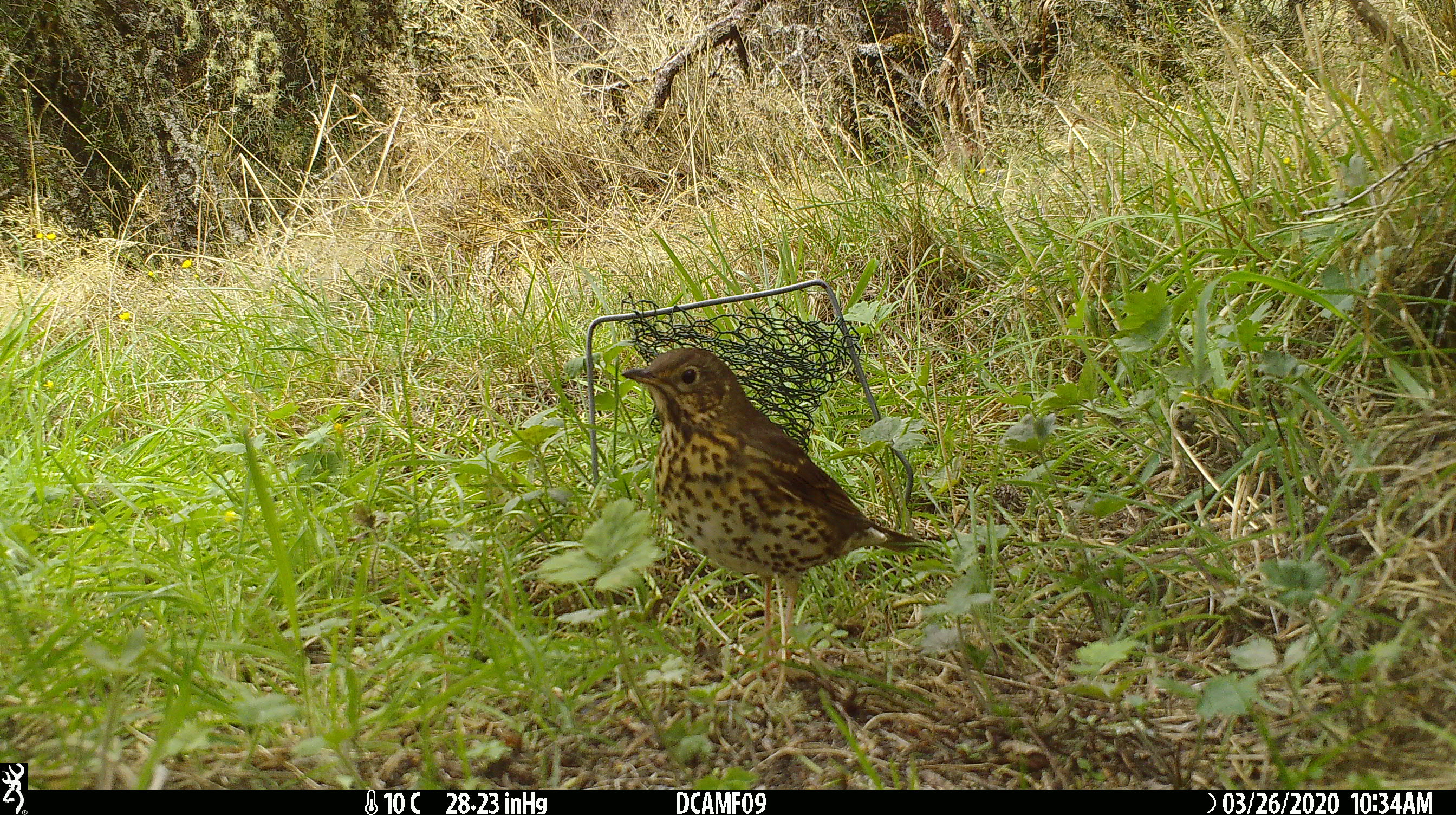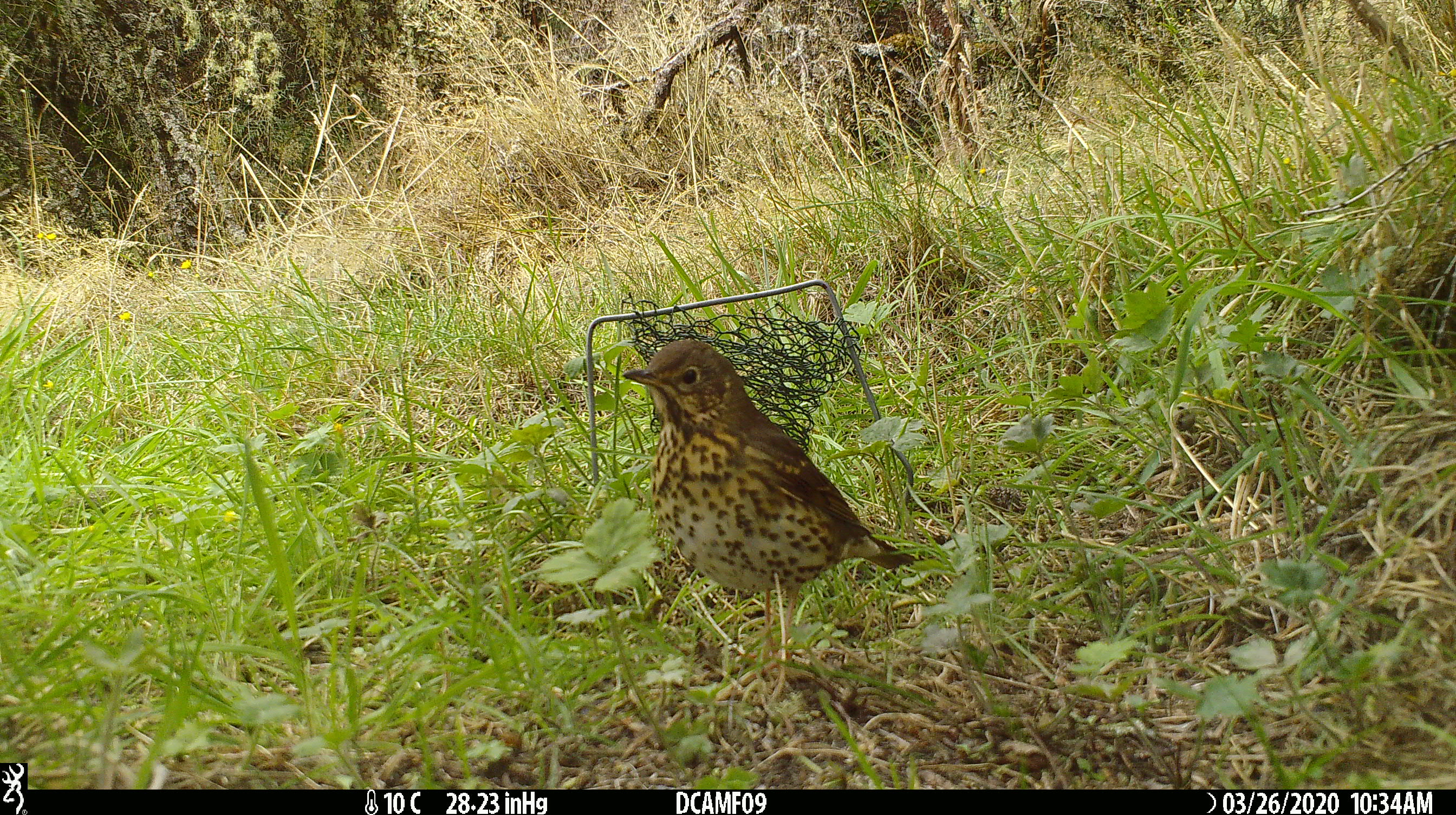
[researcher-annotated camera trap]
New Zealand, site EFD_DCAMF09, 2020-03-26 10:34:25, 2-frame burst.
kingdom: Animalia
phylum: Chordata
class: Aves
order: Passeriformes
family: Turdidae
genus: Turdus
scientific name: Turdus philomelos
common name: song thrush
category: thrush